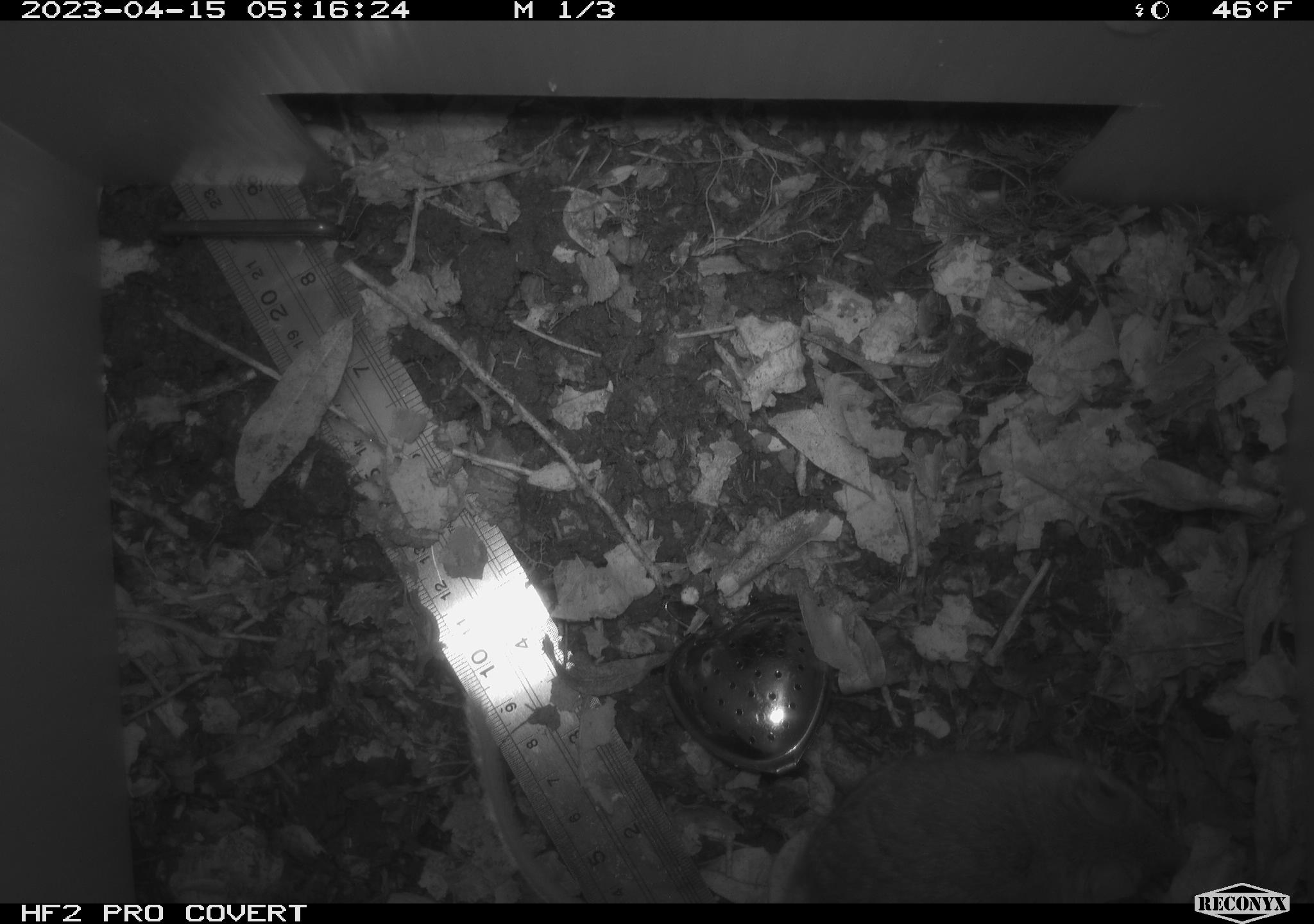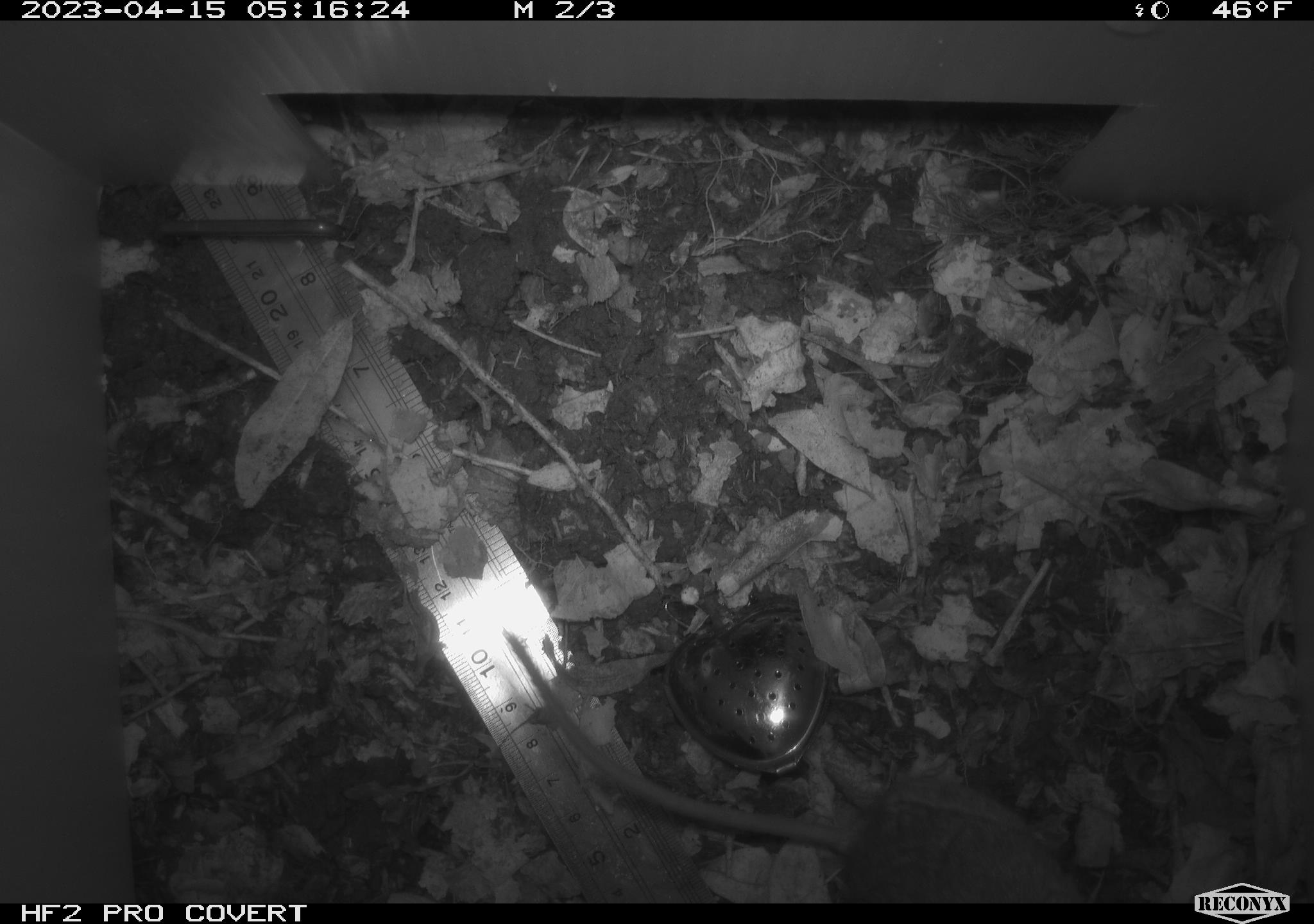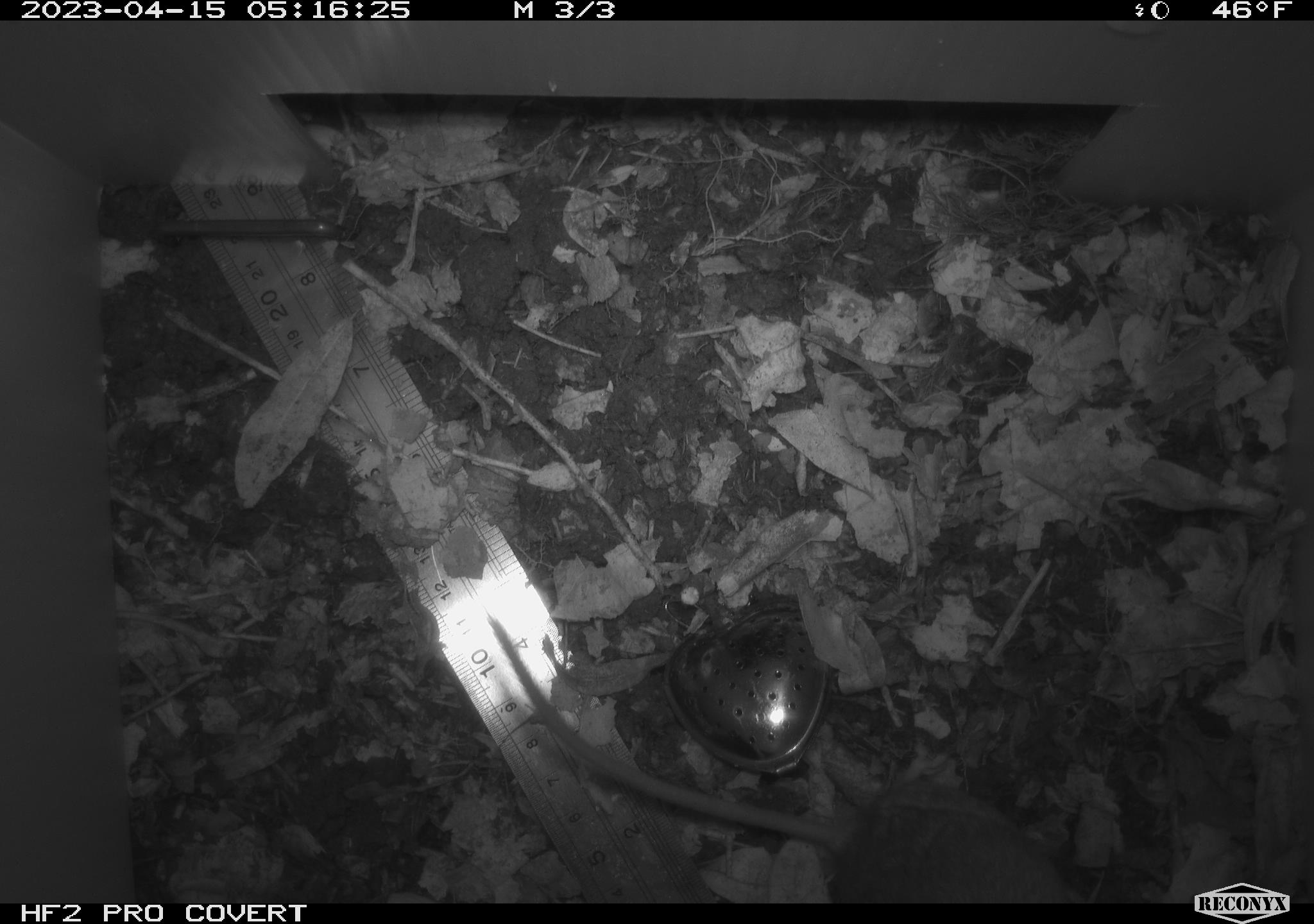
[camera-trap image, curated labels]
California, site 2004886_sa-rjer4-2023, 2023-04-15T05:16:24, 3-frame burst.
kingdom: Animalia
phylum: Chordata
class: Mammalia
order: Rodentia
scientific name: Rodentia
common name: mouse species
Mouse species (Rodentia).